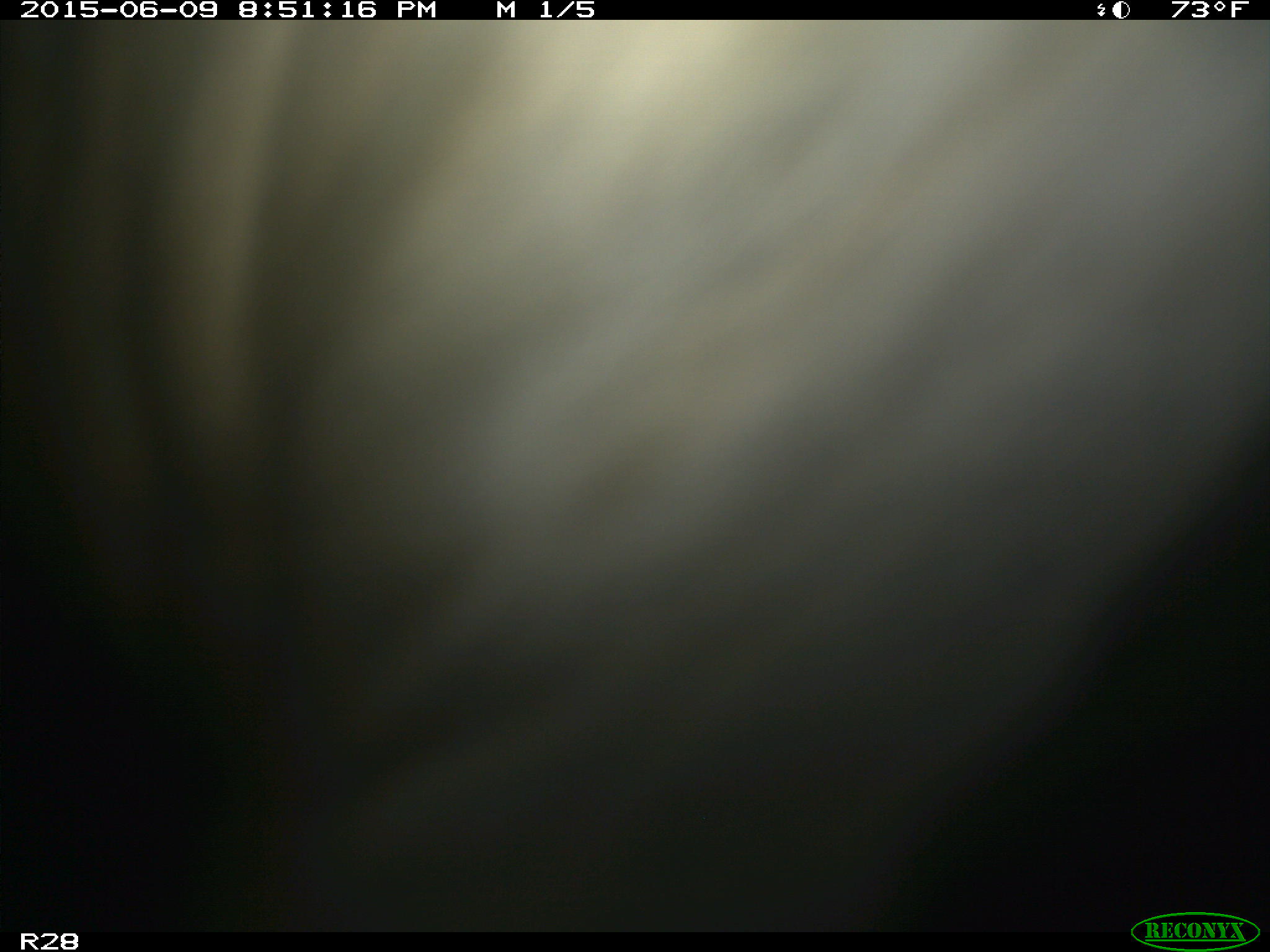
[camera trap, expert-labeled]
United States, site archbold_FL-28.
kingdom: Animalia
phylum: Chordata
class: Mammalia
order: Artiodactyla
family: Bovidae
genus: Bos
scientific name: Bos taurus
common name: domestic cow